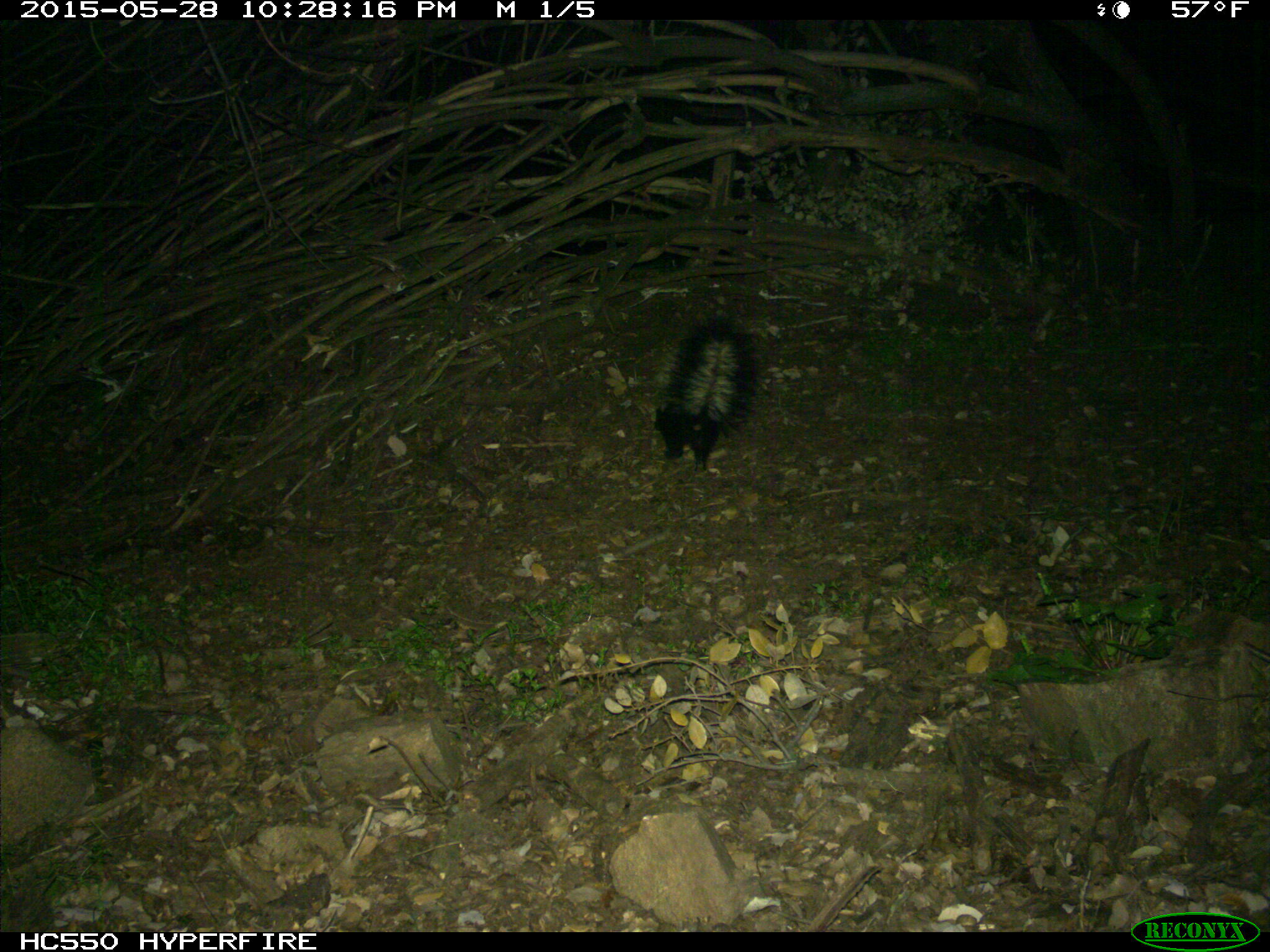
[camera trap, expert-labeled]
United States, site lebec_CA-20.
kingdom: Animalia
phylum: Chordata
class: Mammalia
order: Carnivora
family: Mephitidae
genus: Mephitis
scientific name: Mephitis mephitis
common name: striped skunk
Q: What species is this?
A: Mephitis mephitis (striped skunk).